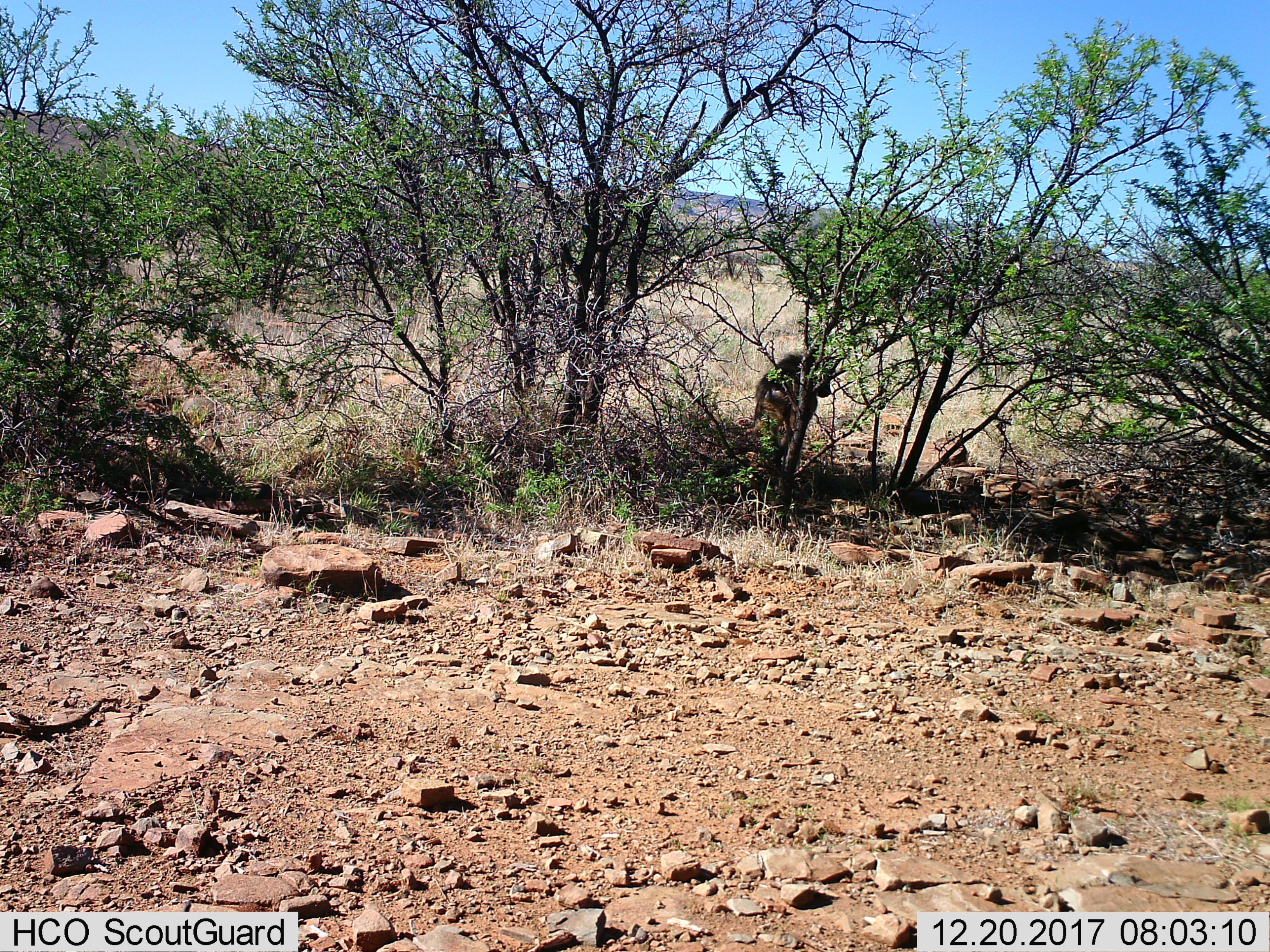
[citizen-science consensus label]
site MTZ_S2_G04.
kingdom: Animalia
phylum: Chordata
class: Mammalia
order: Primates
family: Cercopithecidae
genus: Papio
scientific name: Papio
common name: baboon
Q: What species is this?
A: Baboon (Papio).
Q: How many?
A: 1.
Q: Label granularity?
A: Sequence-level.